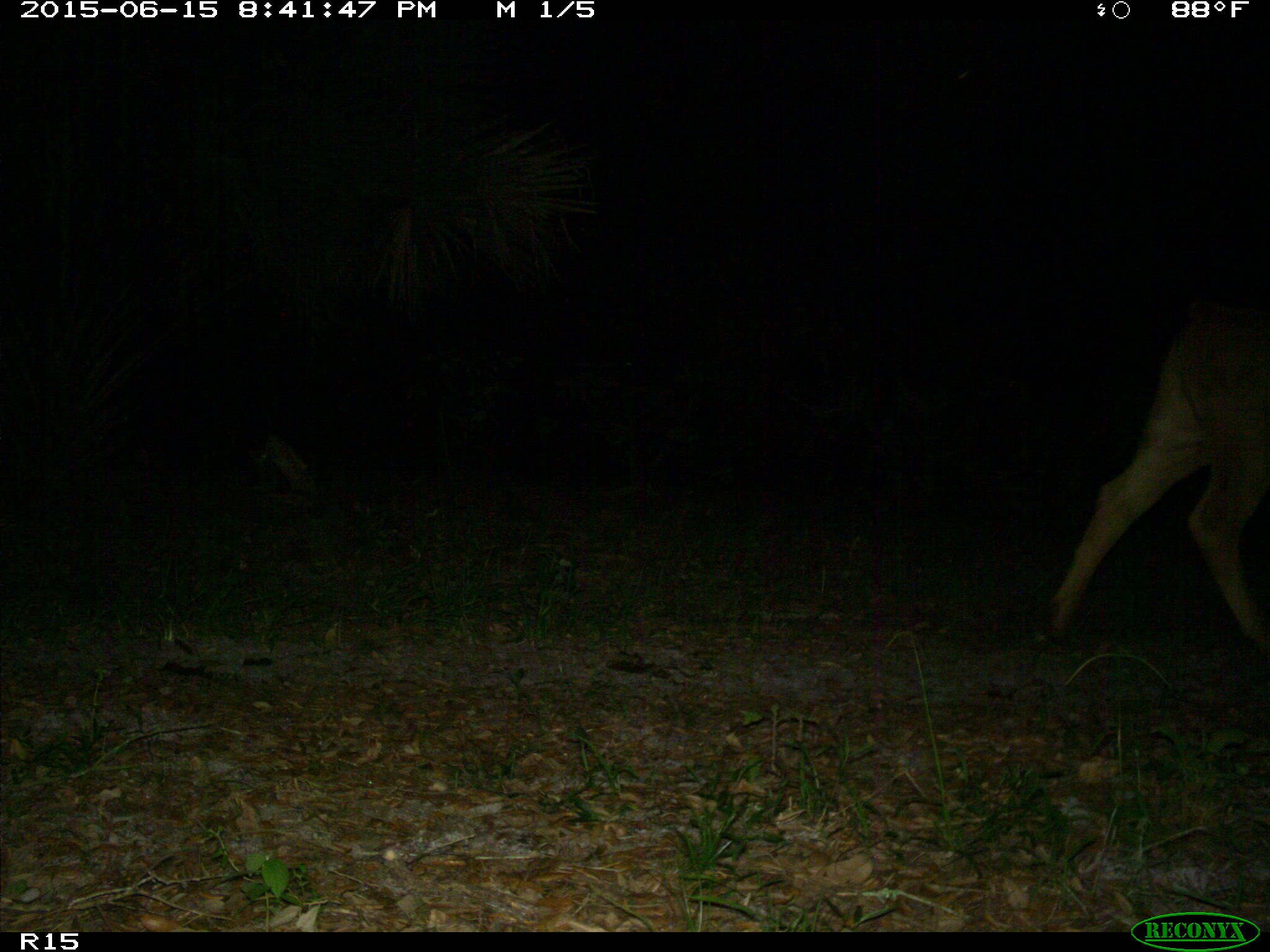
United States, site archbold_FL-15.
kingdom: Animalia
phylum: Chordata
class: Mammalia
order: Artiodactyla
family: Bovidae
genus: Bos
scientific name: Bos taurus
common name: domestic cow